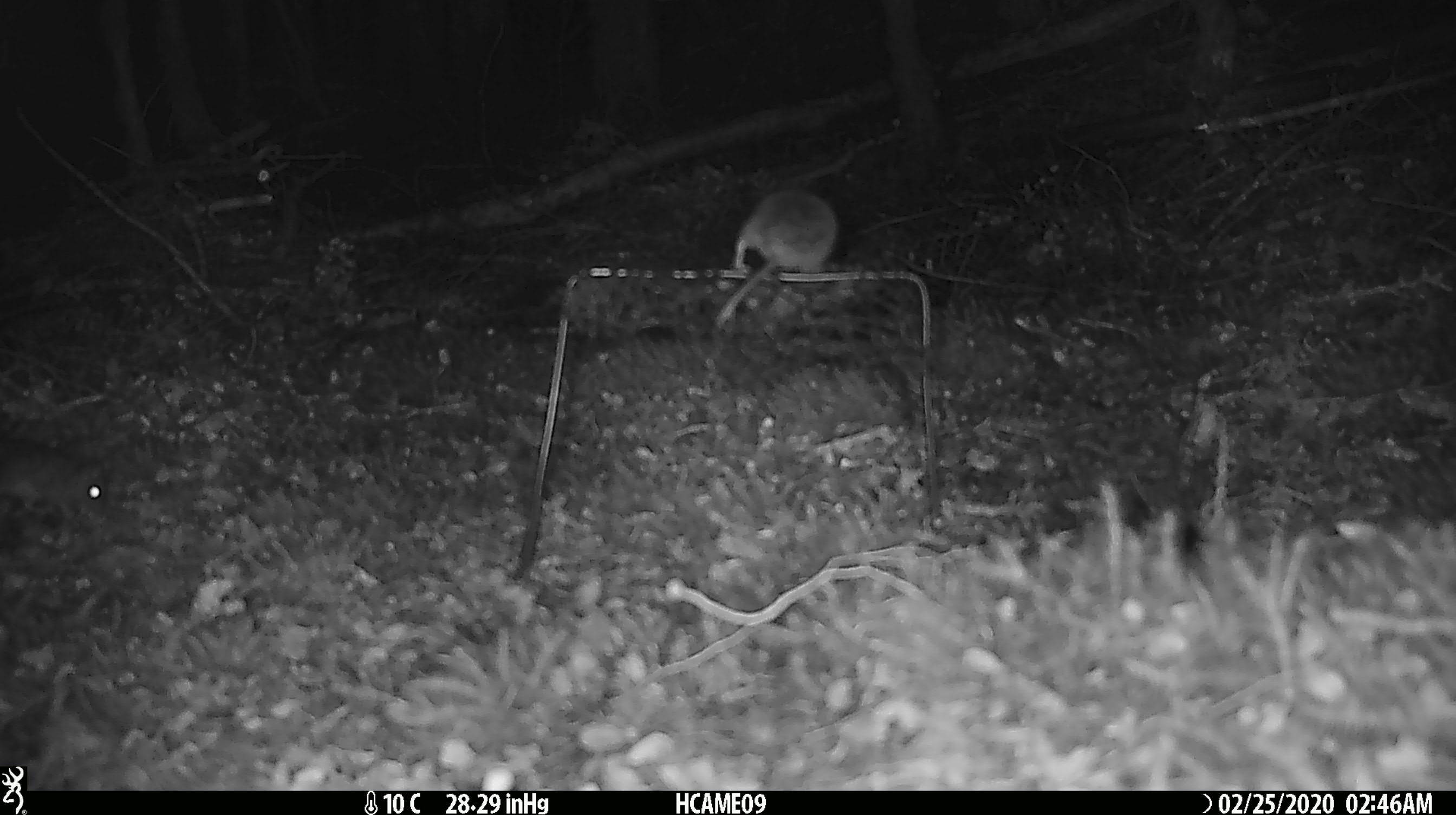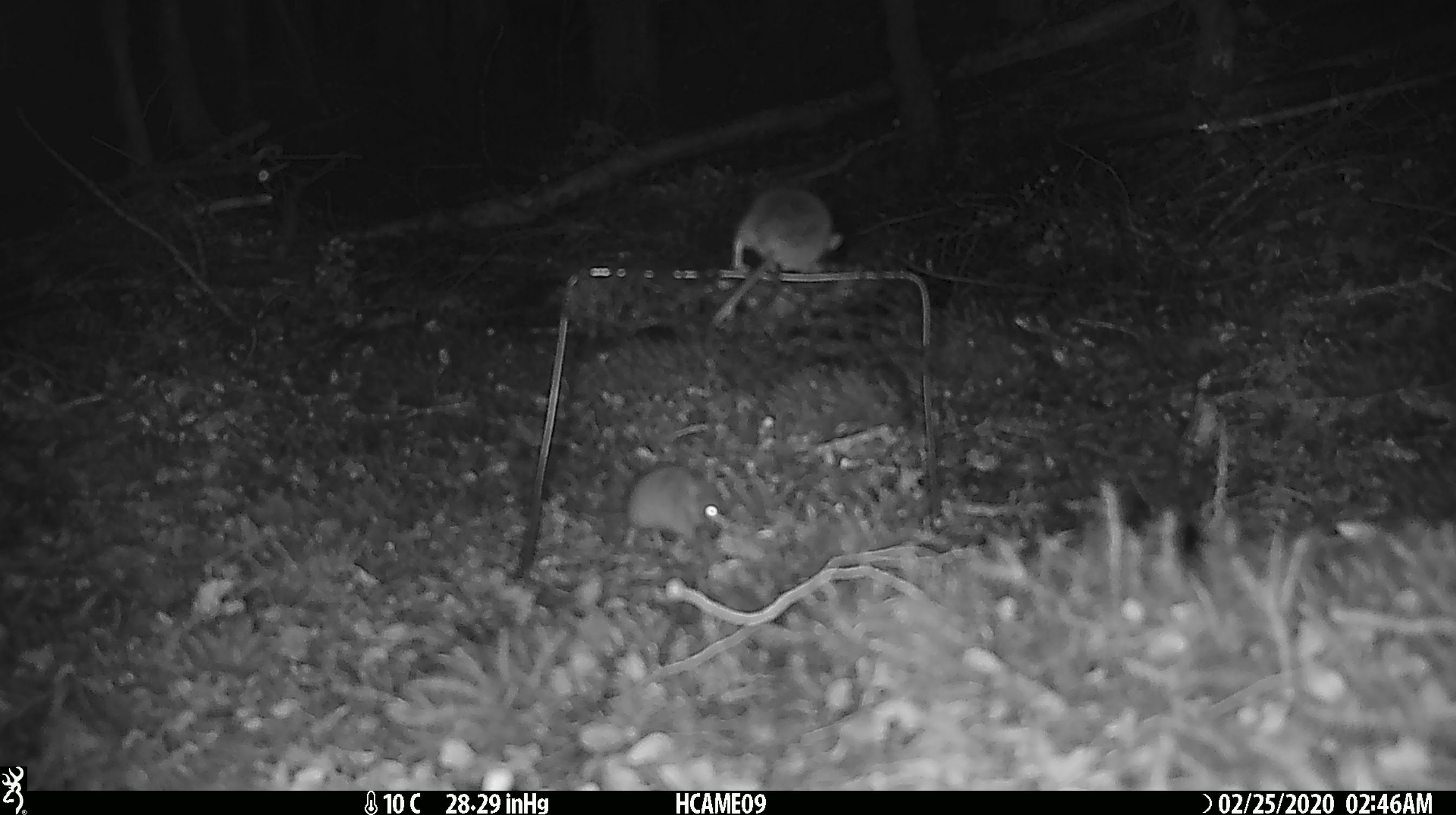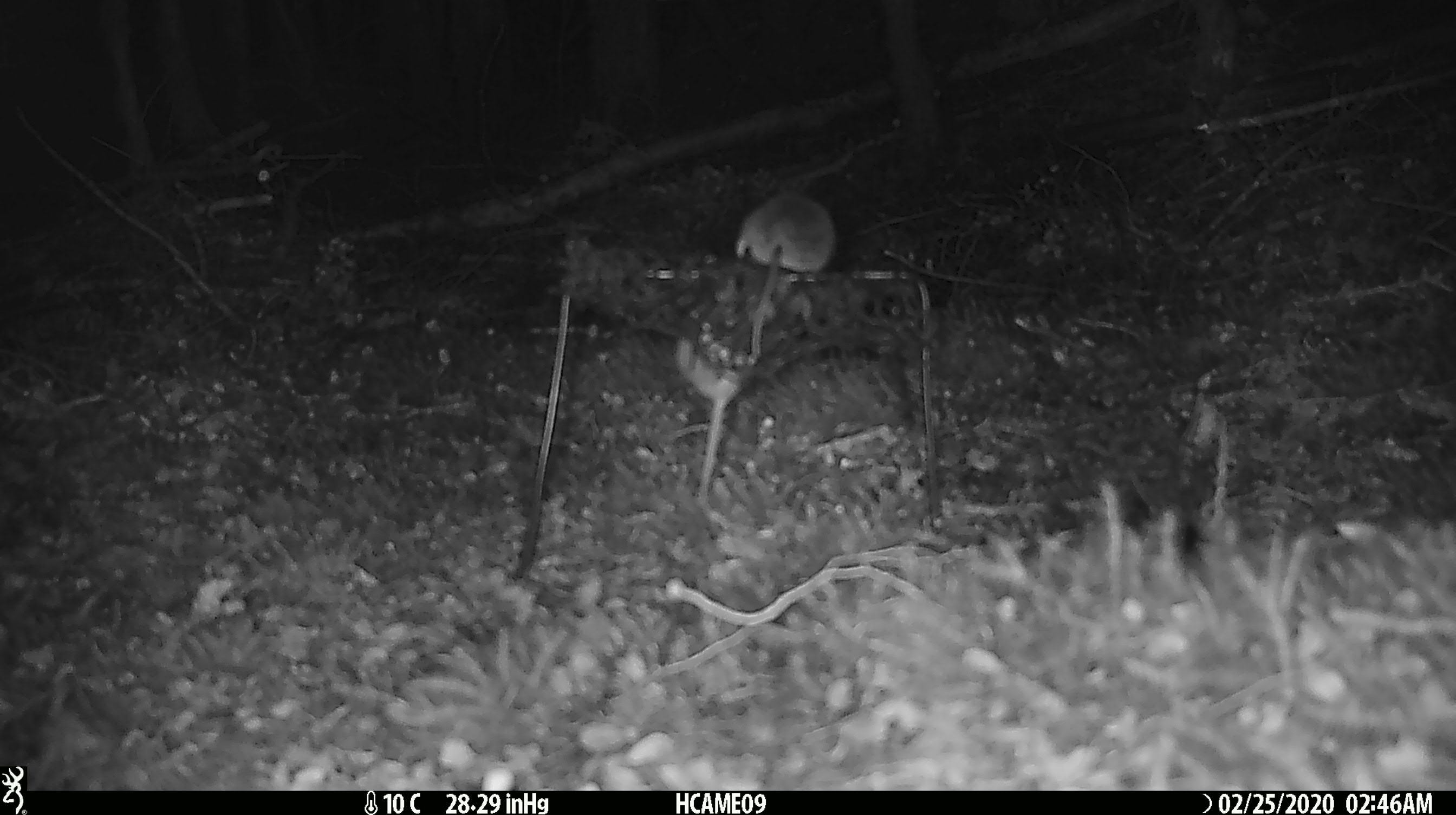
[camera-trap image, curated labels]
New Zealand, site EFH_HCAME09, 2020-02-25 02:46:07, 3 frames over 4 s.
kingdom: Animalia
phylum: Chordata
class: Mammalia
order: Rodentia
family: Muridae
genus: Mus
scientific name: Mus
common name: mouse